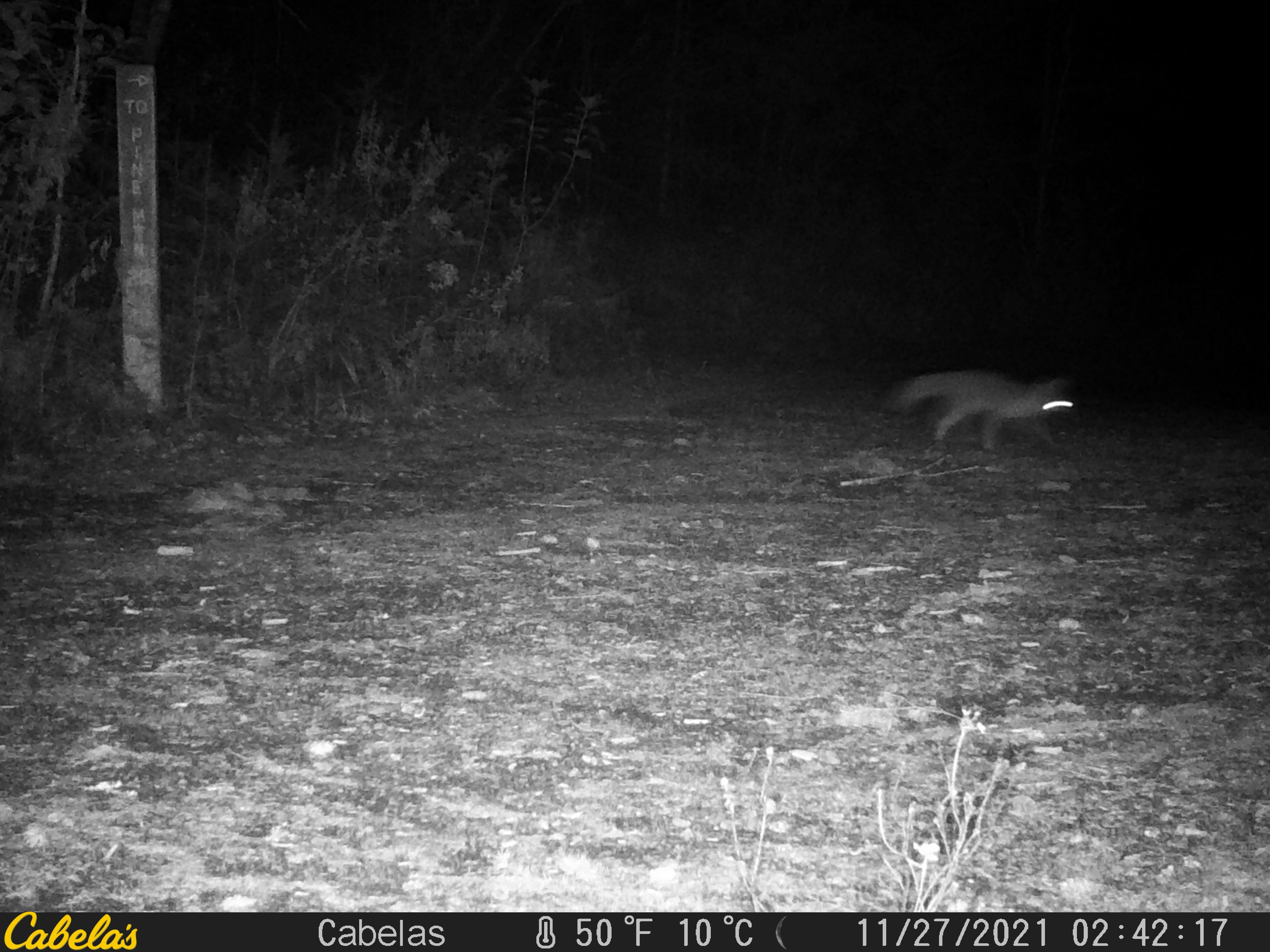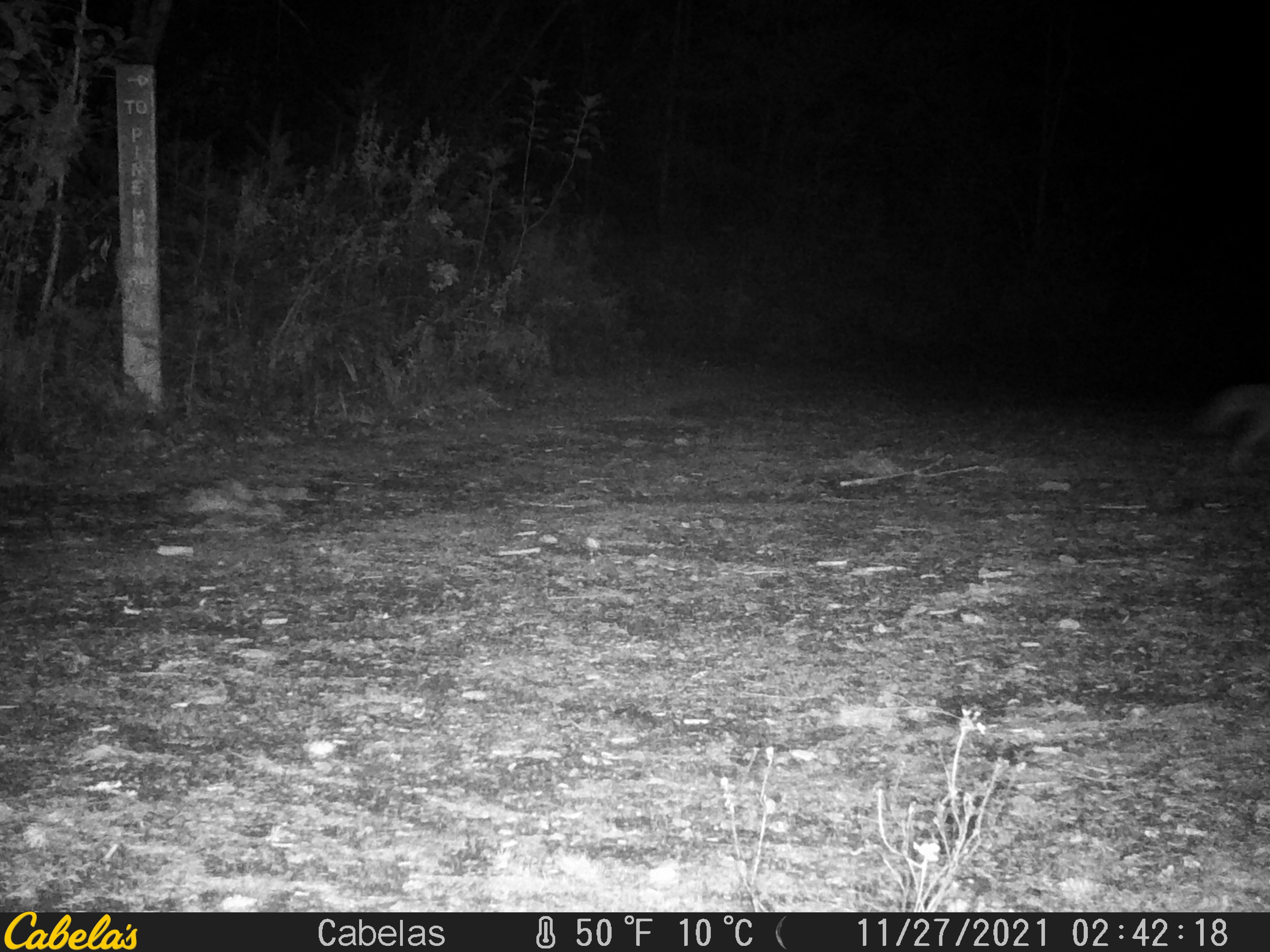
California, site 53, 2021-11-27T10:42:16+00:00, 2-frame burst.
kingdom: Animalia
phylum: Chordata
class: Mammalia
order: Carnivora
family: Canidae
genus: Urocyon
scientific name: Urocyon cinereoargenteus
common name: gray fox